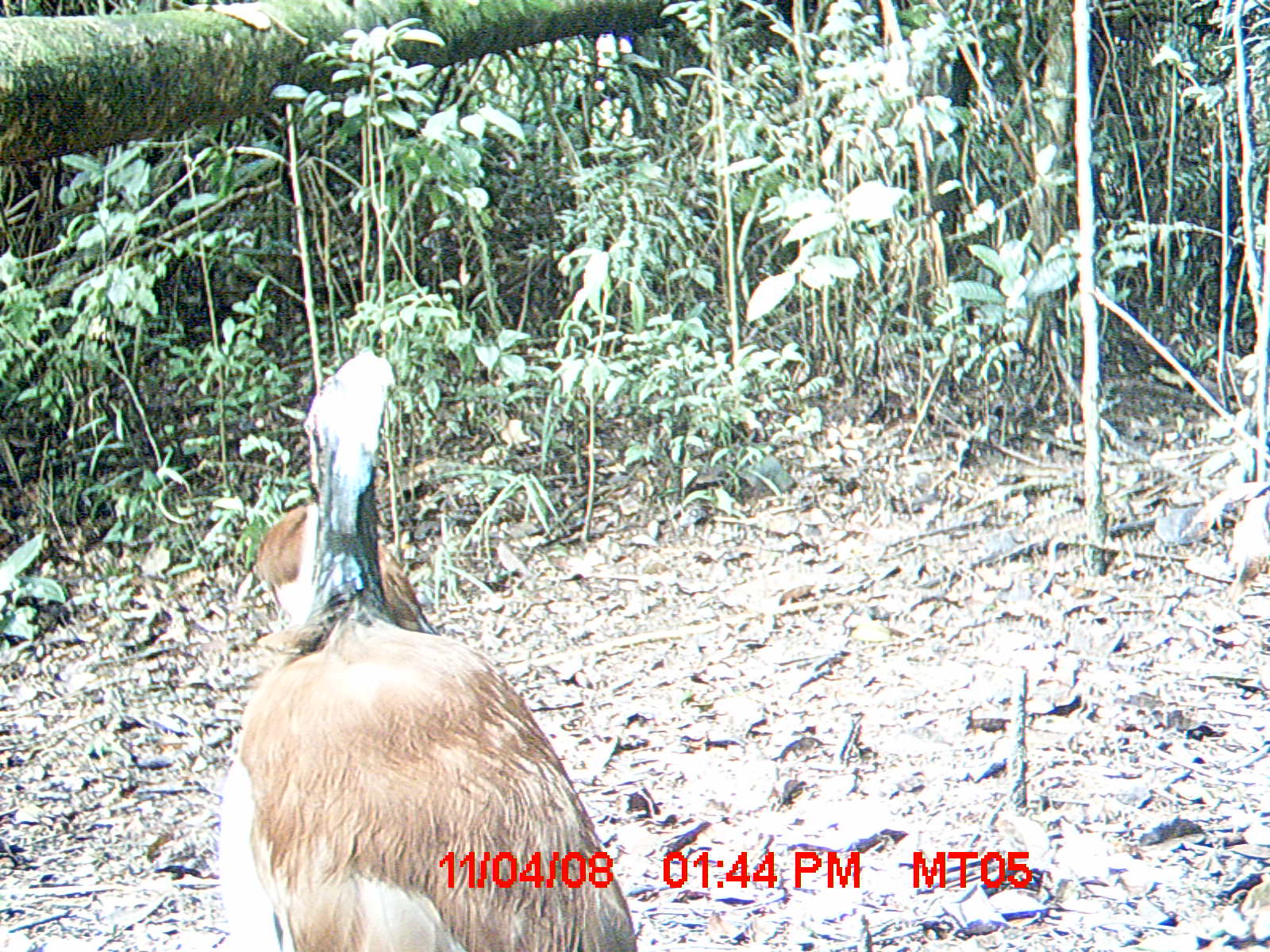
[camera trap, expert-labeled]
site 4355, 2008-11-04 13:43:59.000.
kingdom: Animalia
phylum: Chordata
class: Aves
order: Cuculiformes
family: Cuculidae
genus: Coua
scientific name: Coua serriana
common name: red-breasted coua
Coua serriana (red-breasted coua), count 2.